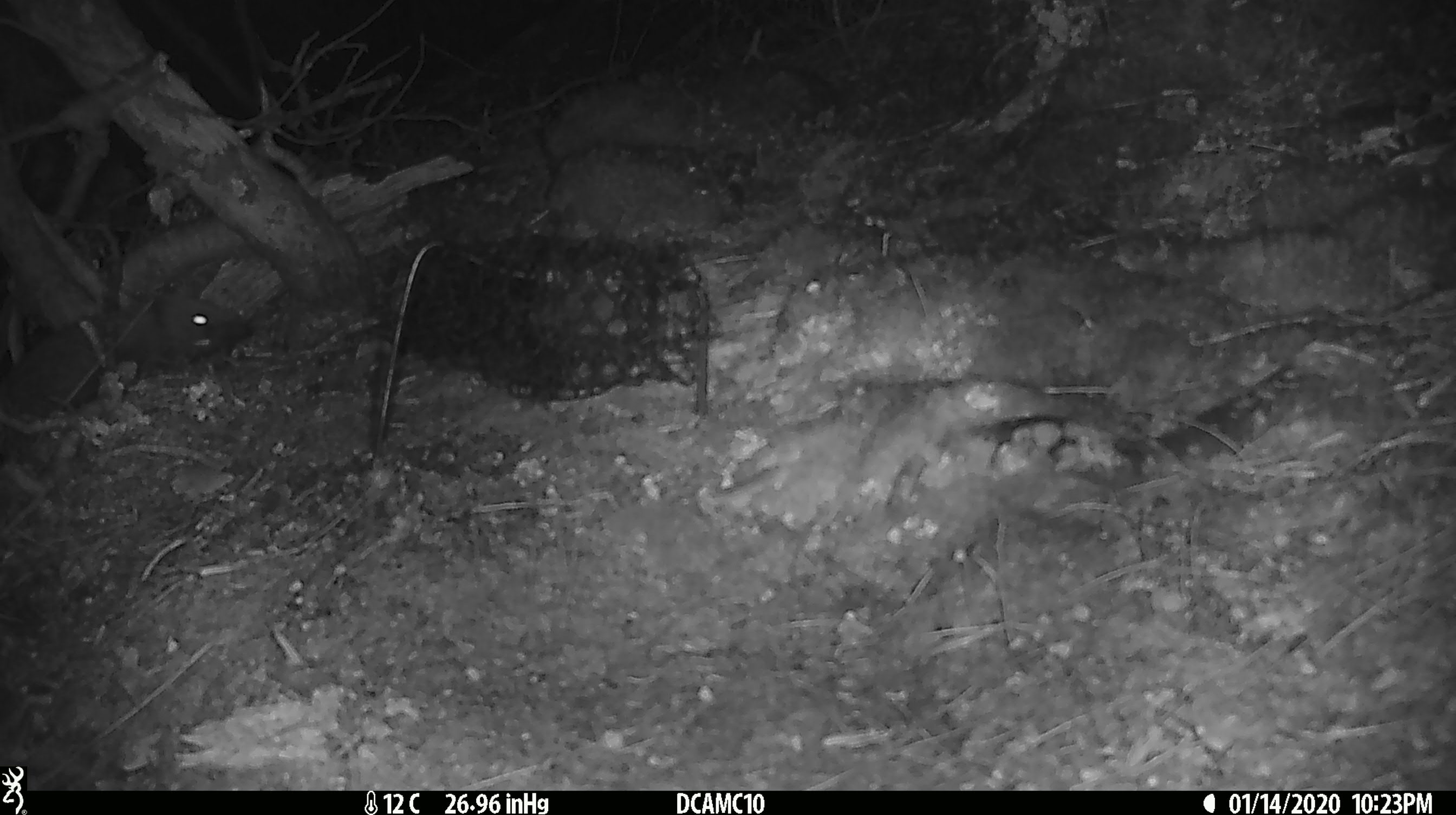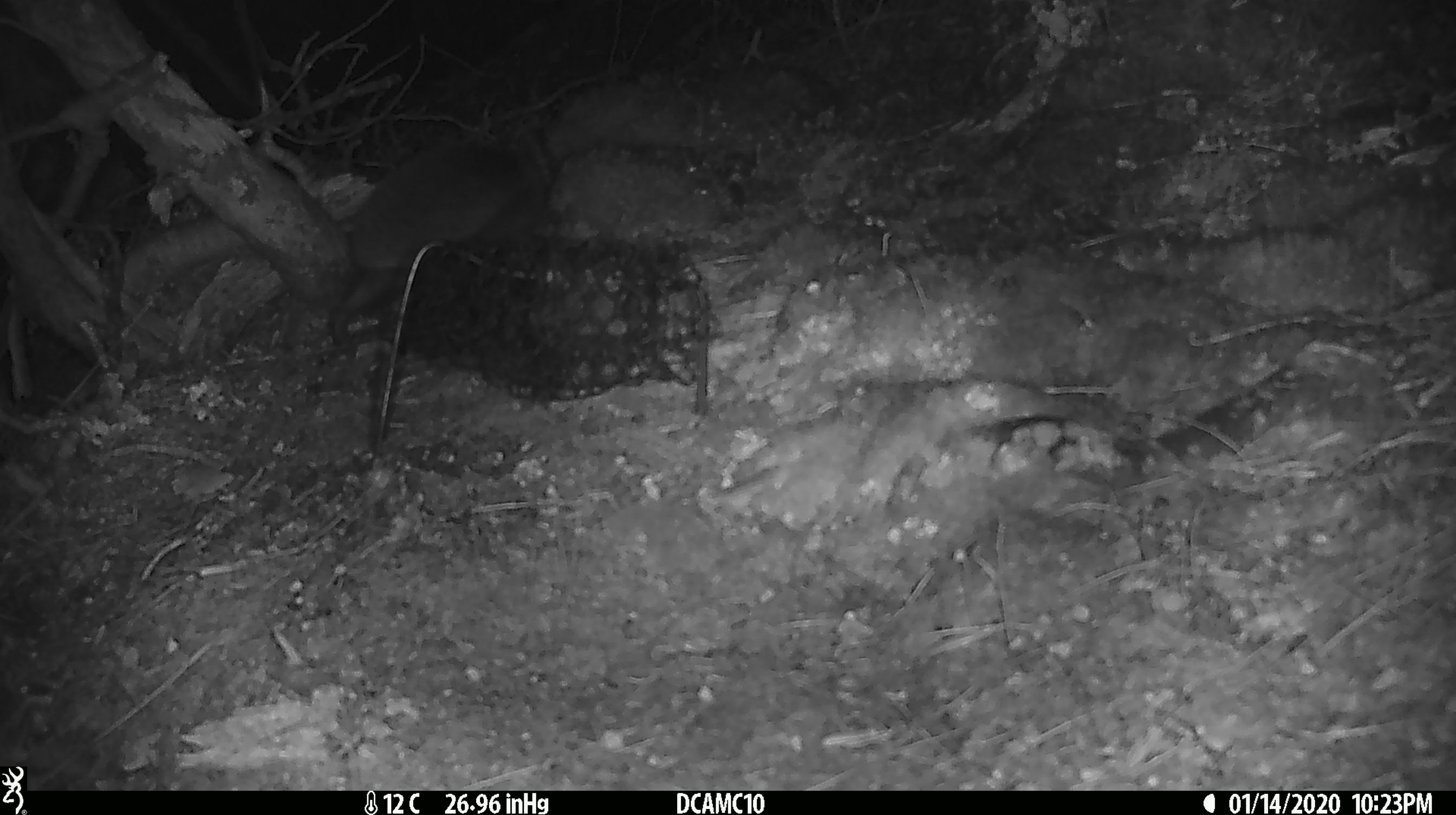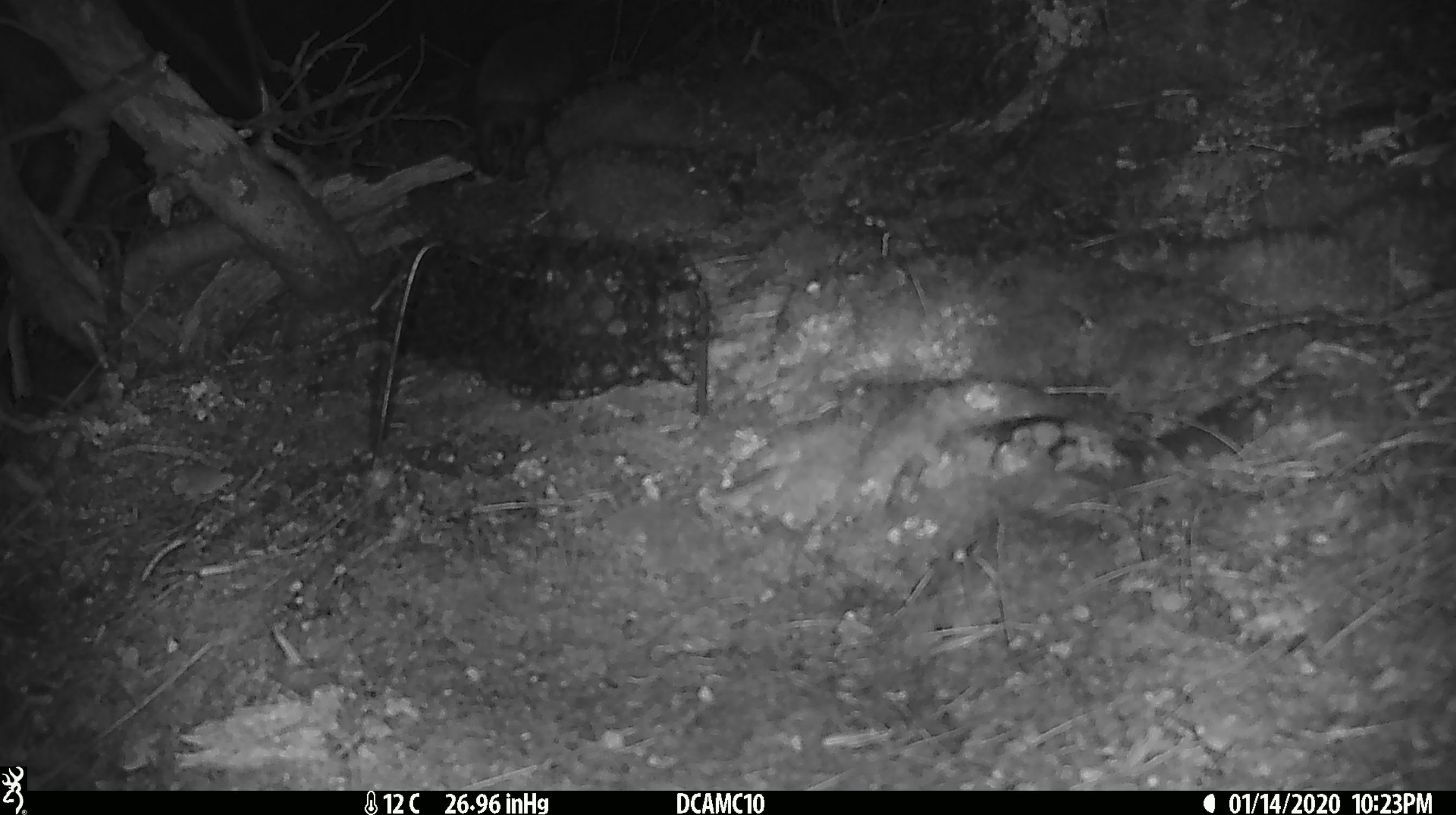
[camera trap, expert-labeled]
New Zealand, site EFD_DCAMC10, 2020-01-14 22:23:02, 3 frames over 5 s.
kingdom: Animalia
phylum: Chordata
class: Mammalia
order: Eulipotyphla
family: Erinaceidae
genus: Erinaceus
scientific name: Erinaceus europaeus europaeus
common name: european hedgehog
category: hedgehog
Hedgehog (european hedgehog) (Erinaceus europaeus europaeus).